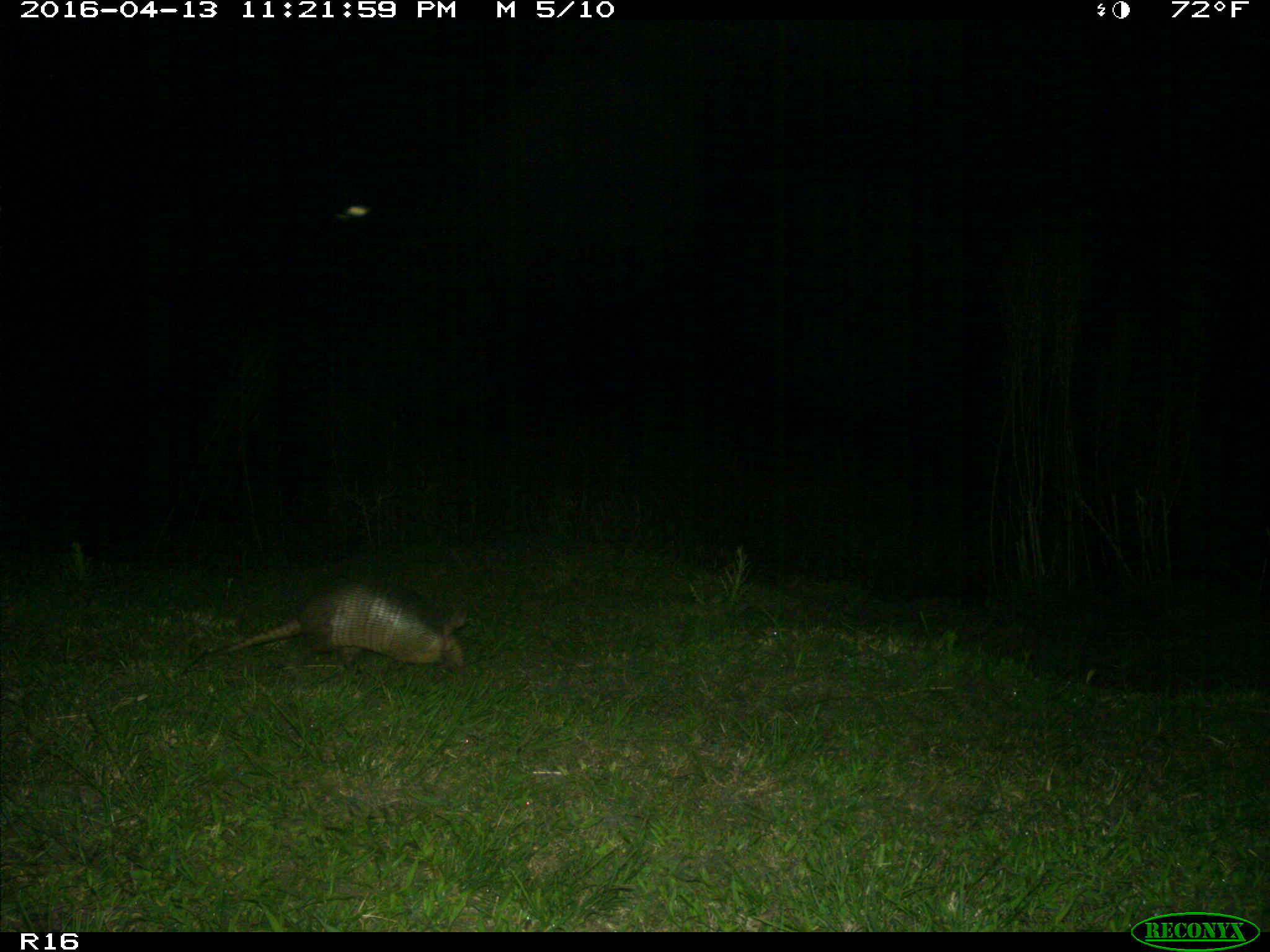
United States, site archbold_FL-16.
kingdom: Animalia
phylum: Chordata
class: Mammalia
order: Cingulata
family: Dasypodidae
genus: Dasypus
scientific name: Dasypus novemcinctus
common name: nine-banded armadillo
Dasypus novemcinctus (nine-banded armadillo).